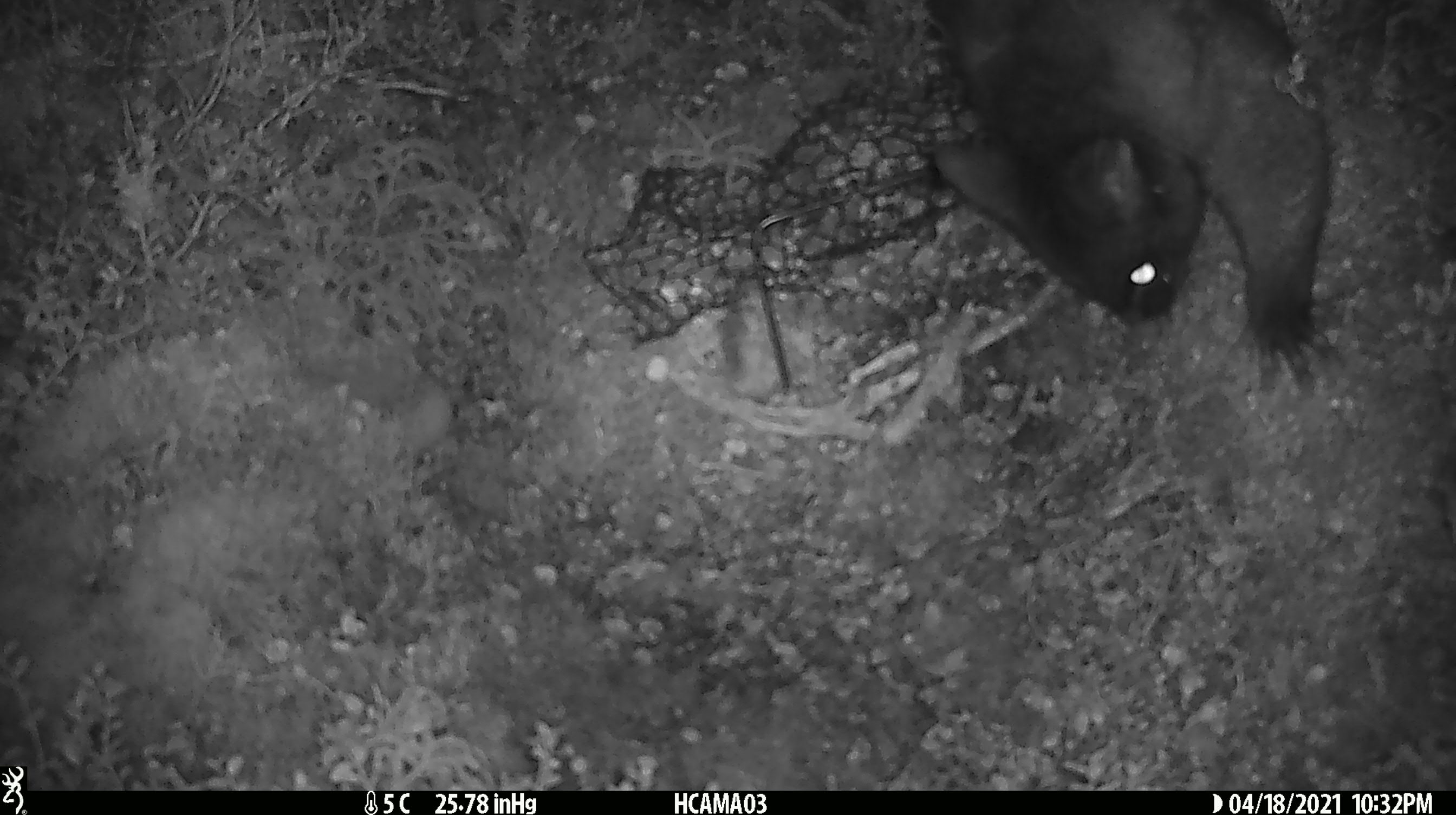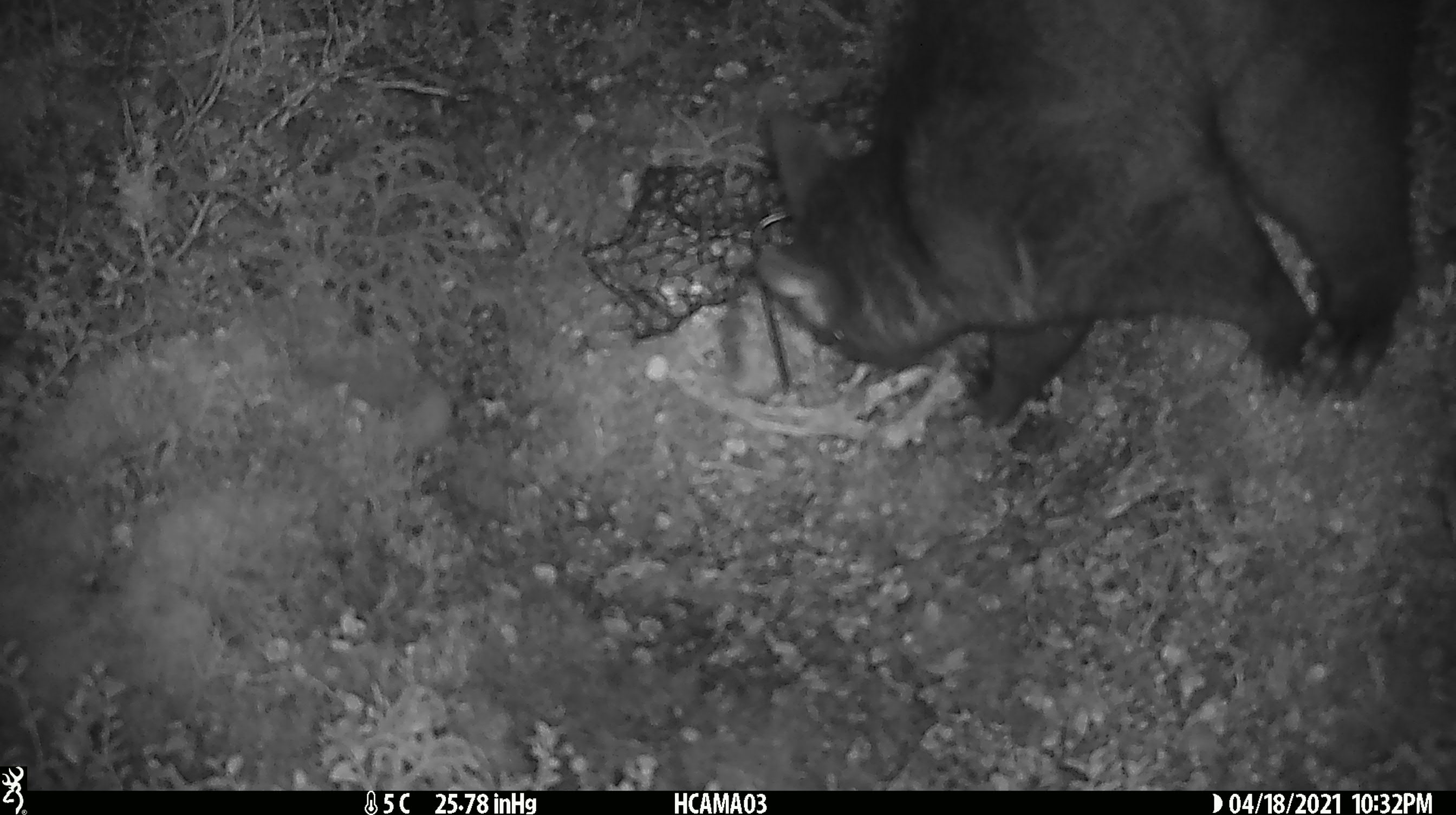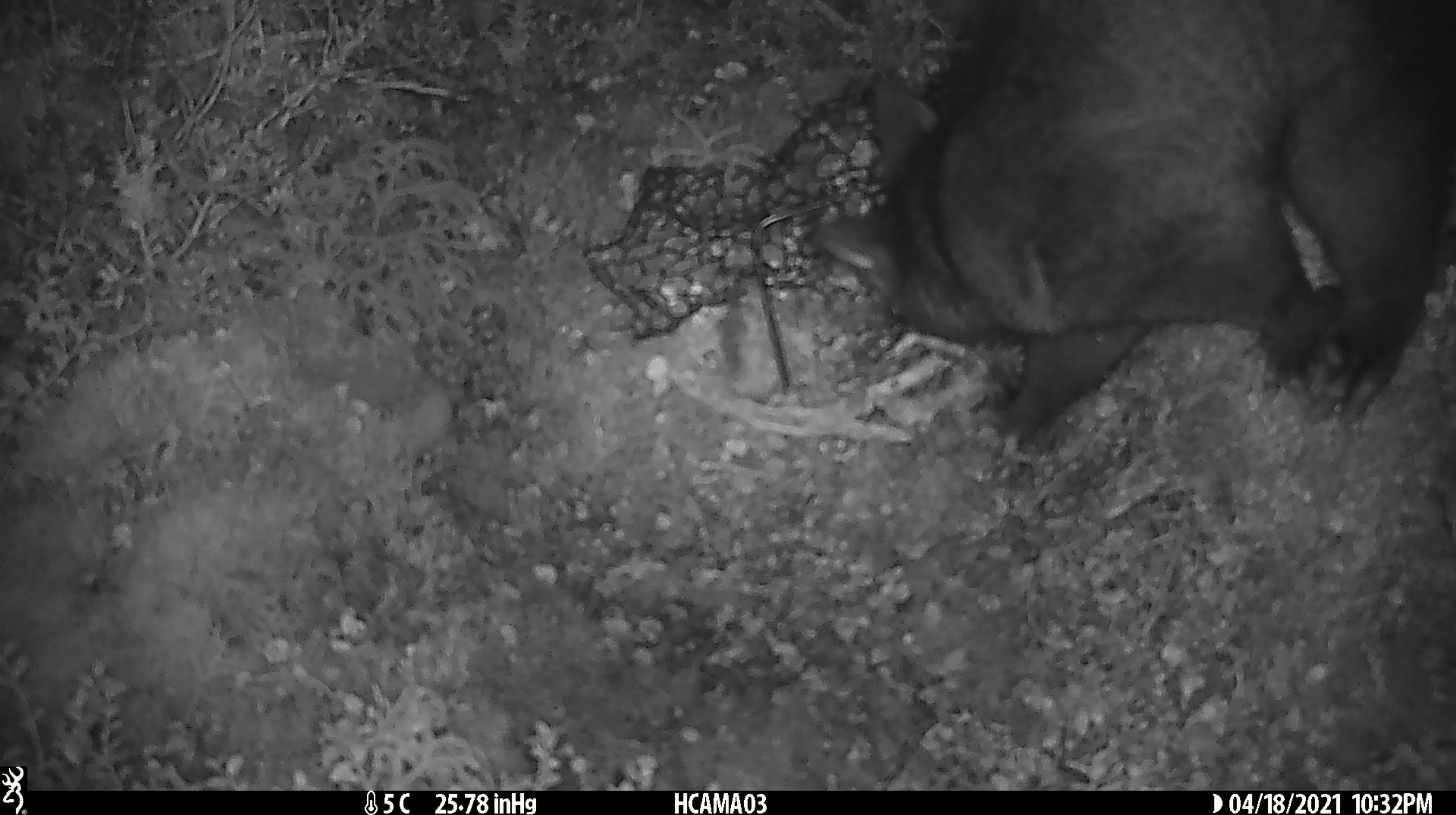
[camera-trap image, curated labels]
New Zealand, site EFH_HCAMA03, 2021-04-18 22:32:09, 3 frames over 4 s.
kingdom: Animalia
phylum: Chordata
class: Mammalia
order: Diprotodontia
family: Phalangeridae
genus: Trichosurus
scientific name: Trichosurus vulpecula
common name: common brushtail possum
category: possum